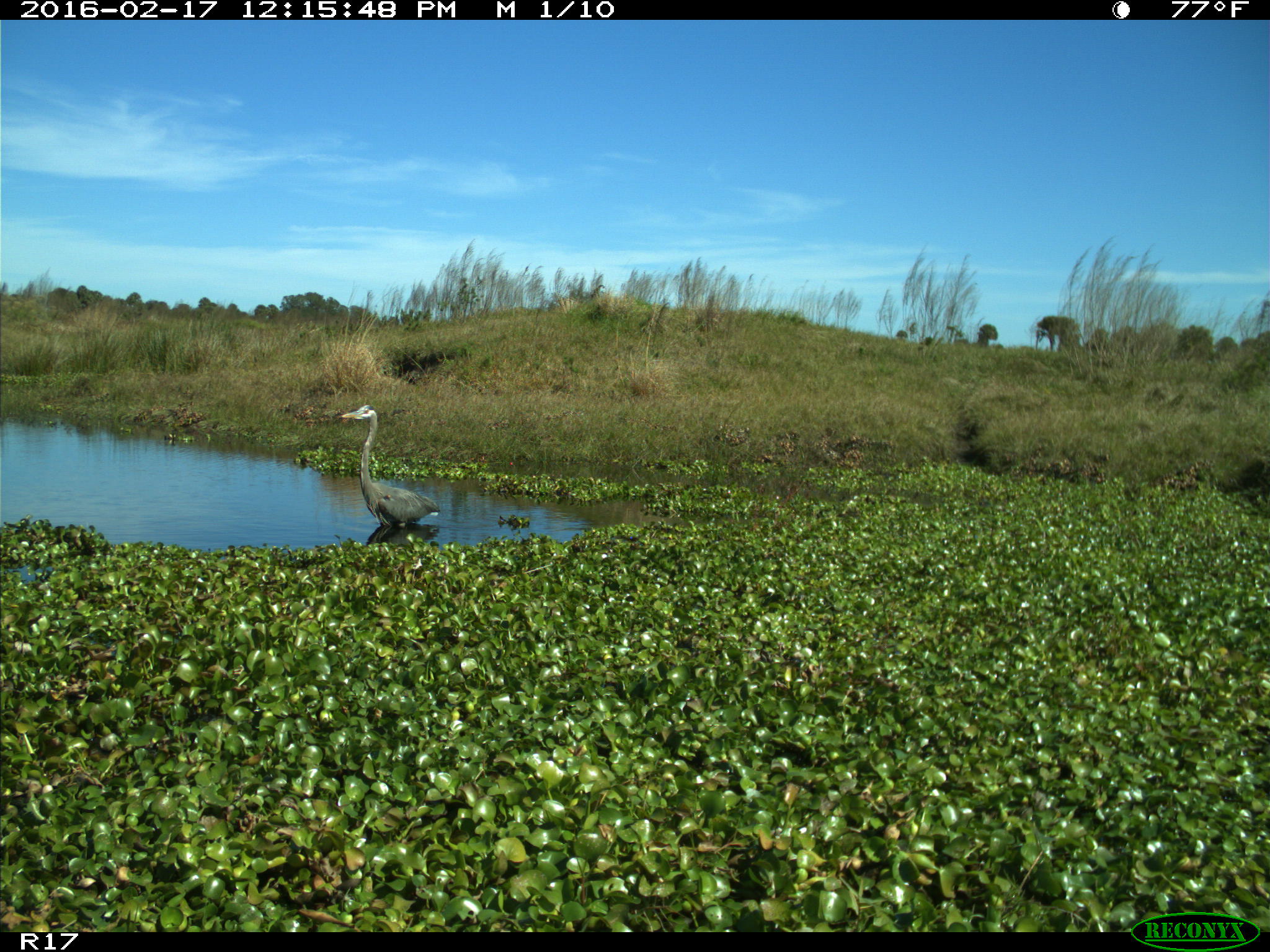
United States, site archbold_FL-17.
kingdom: Animalia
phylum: Chordata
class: Aves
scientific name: Aves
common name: birds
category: unidentified bird